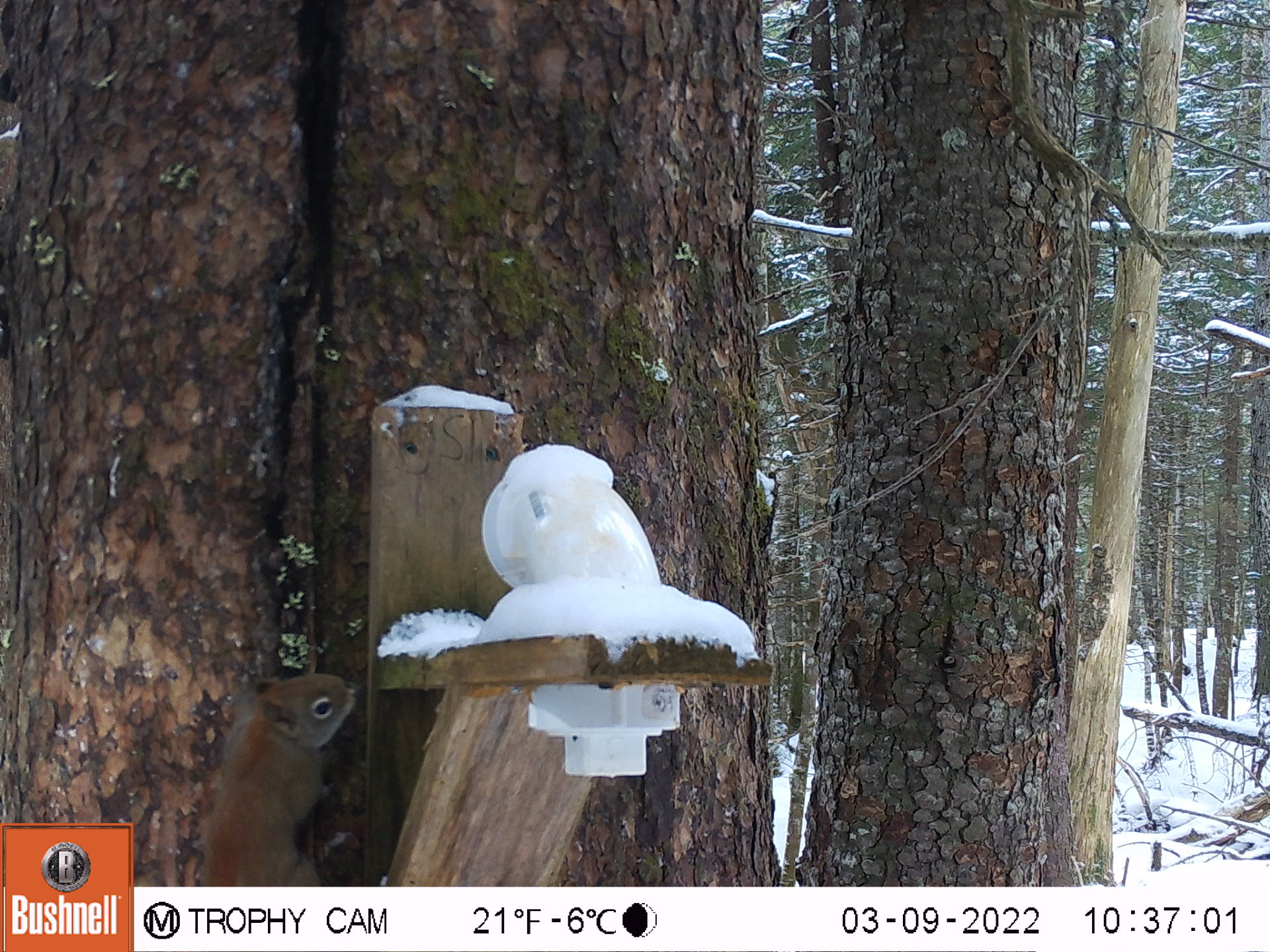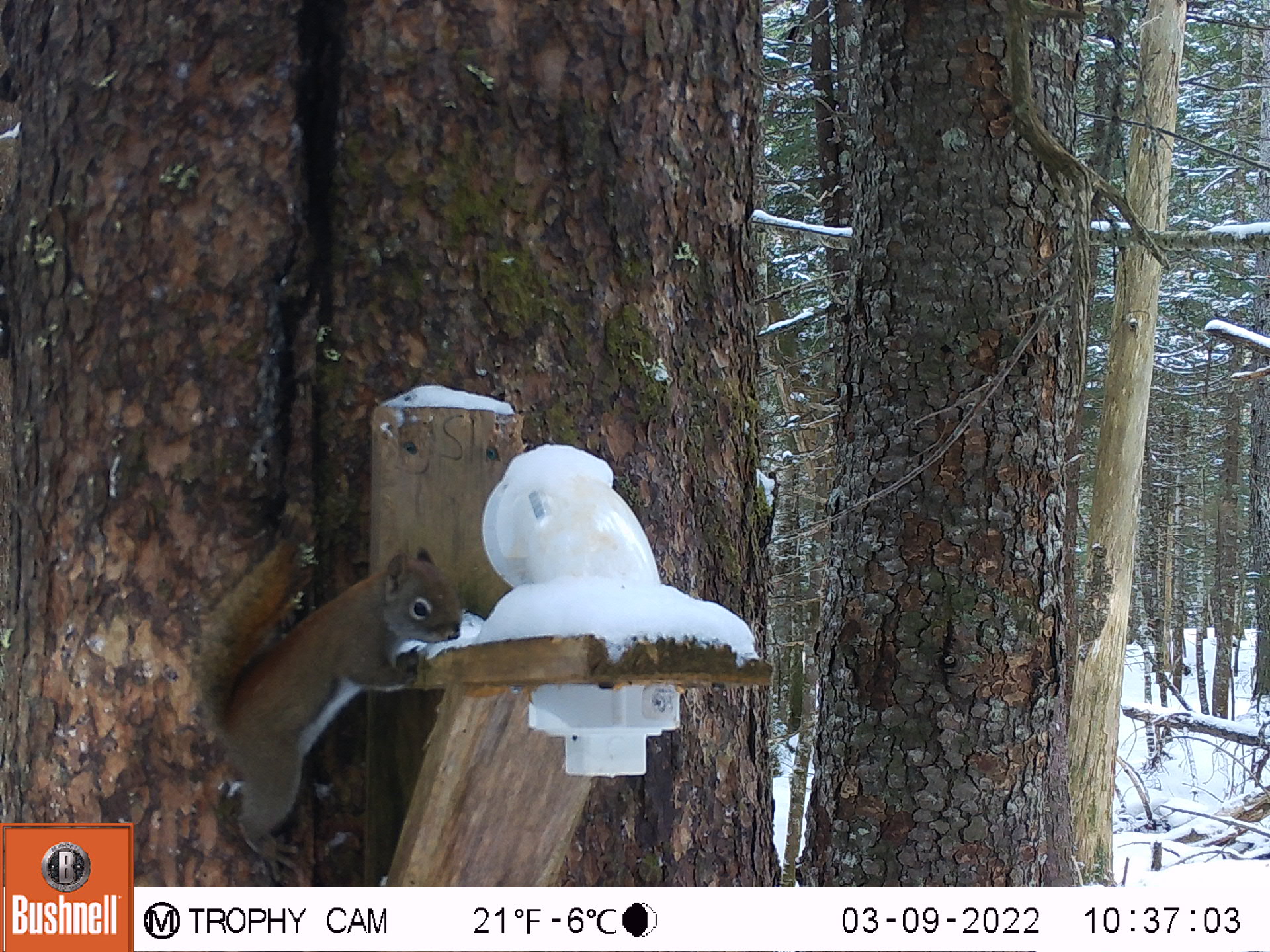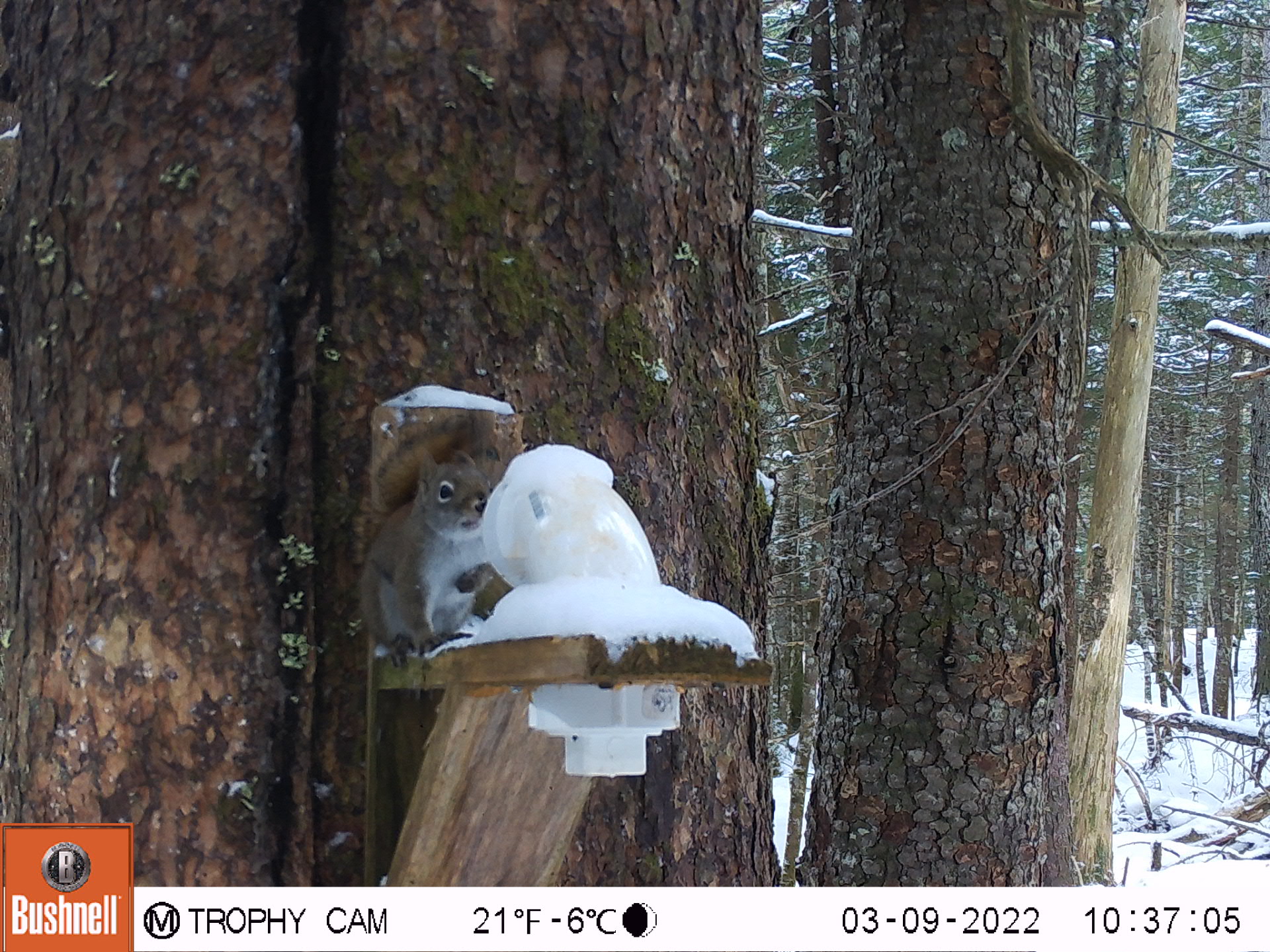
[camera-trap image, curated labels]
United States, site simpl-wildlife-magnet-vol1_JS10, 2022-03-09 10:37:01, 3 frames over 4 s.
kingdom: Animalia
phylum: Chordata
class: Mammalia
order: Rodentia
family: Sciuridae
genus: Tamiasciurus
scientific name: Tamiasciurus hudsonicus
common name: red squirrel